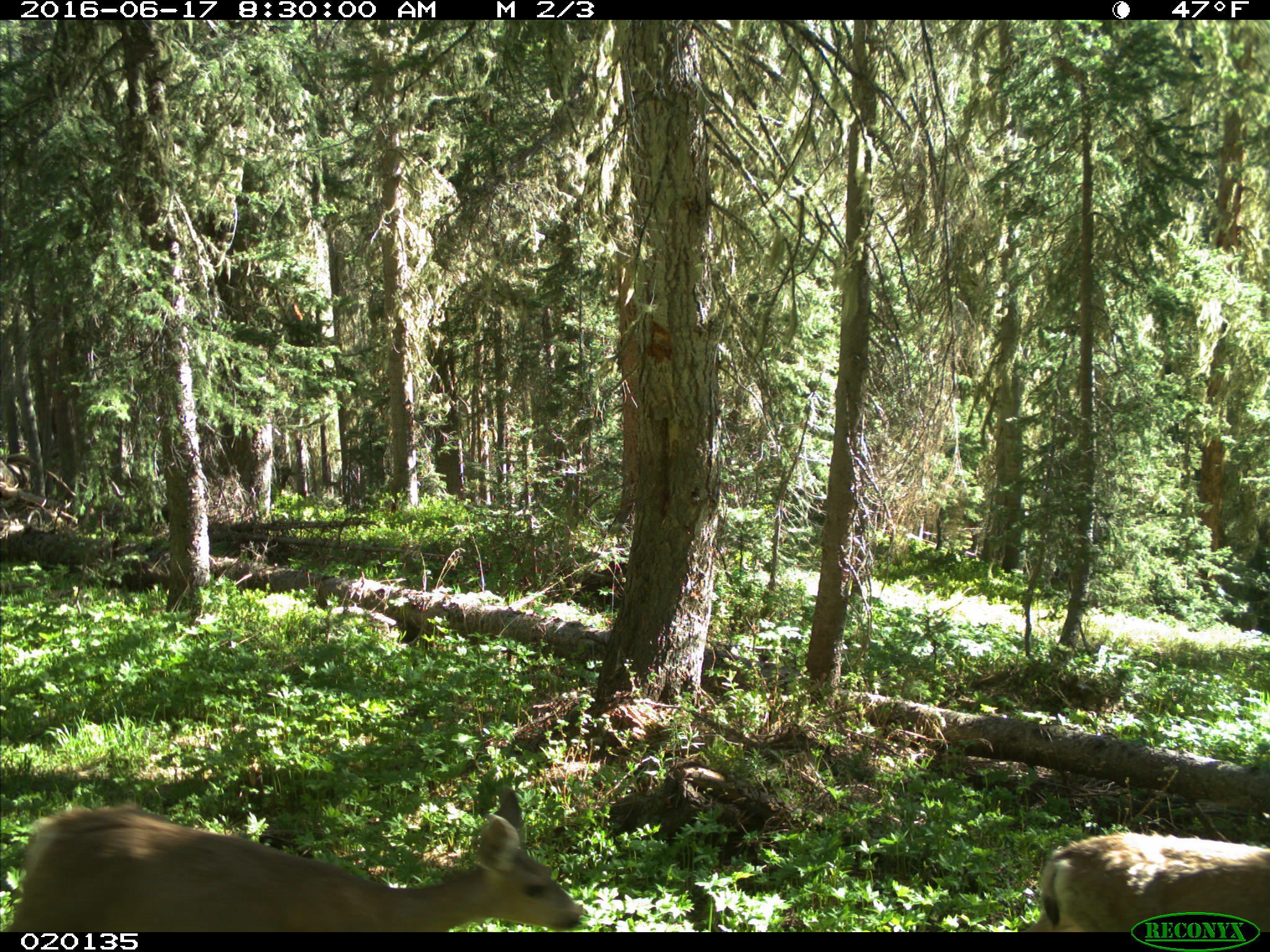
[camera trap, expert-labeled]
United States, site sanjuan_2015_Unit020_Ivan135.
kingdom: Animalia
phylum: Chordata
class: Mammalia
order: Artiodactyla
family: Cervidae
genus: Odocoileus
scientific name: Odocoileus hemionus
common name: mule deer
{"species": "Odocoileus hemionus (mule deer)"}